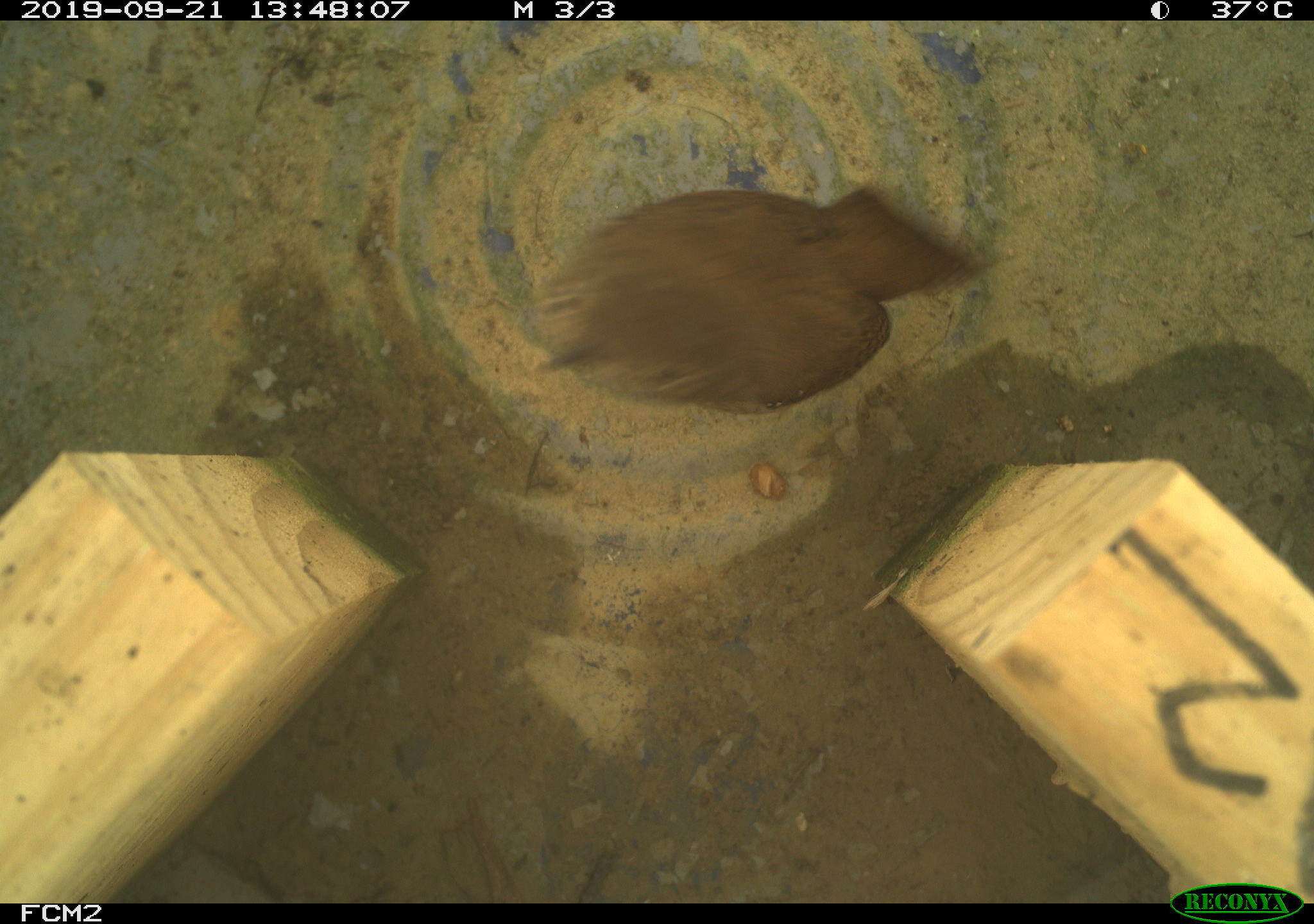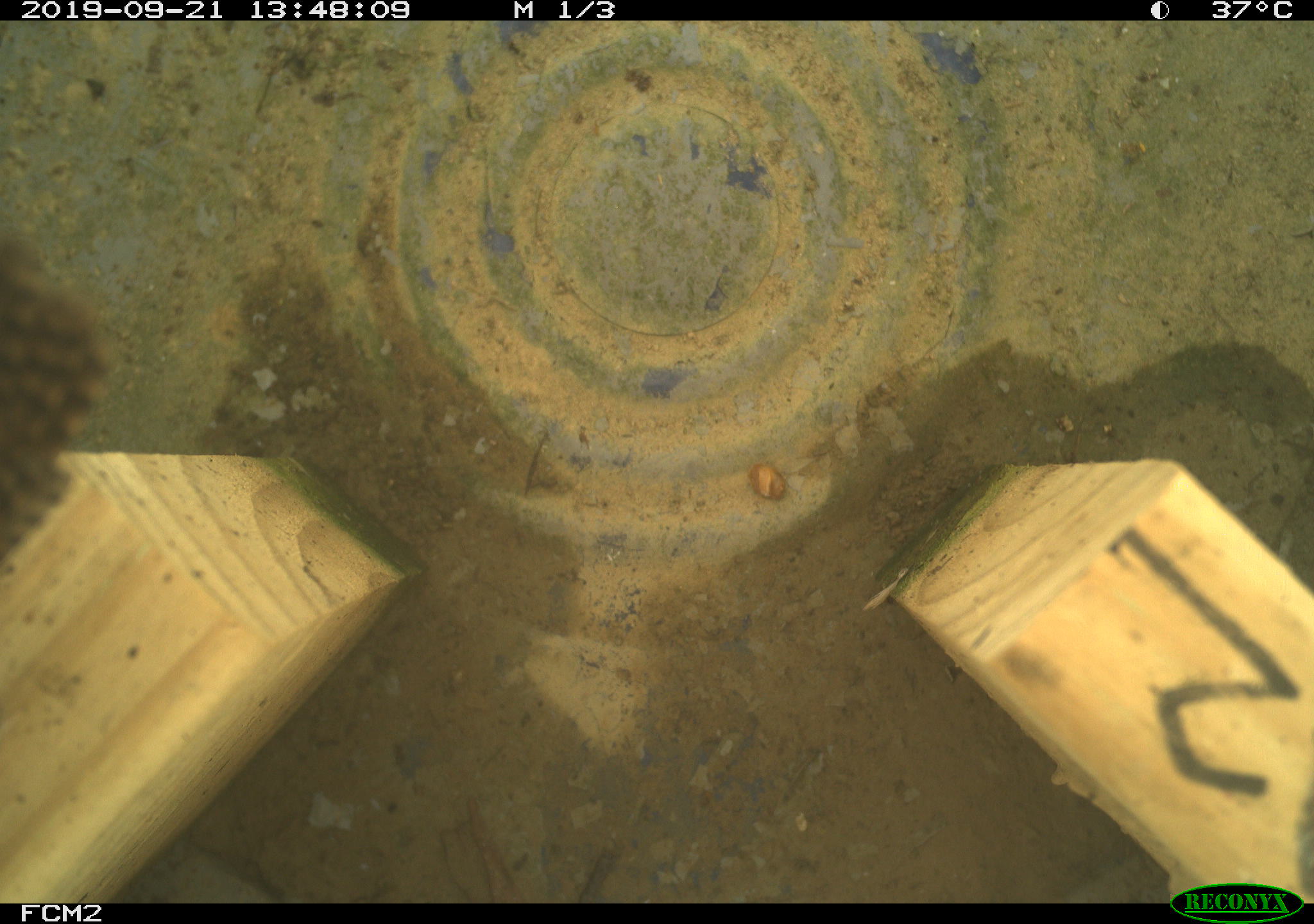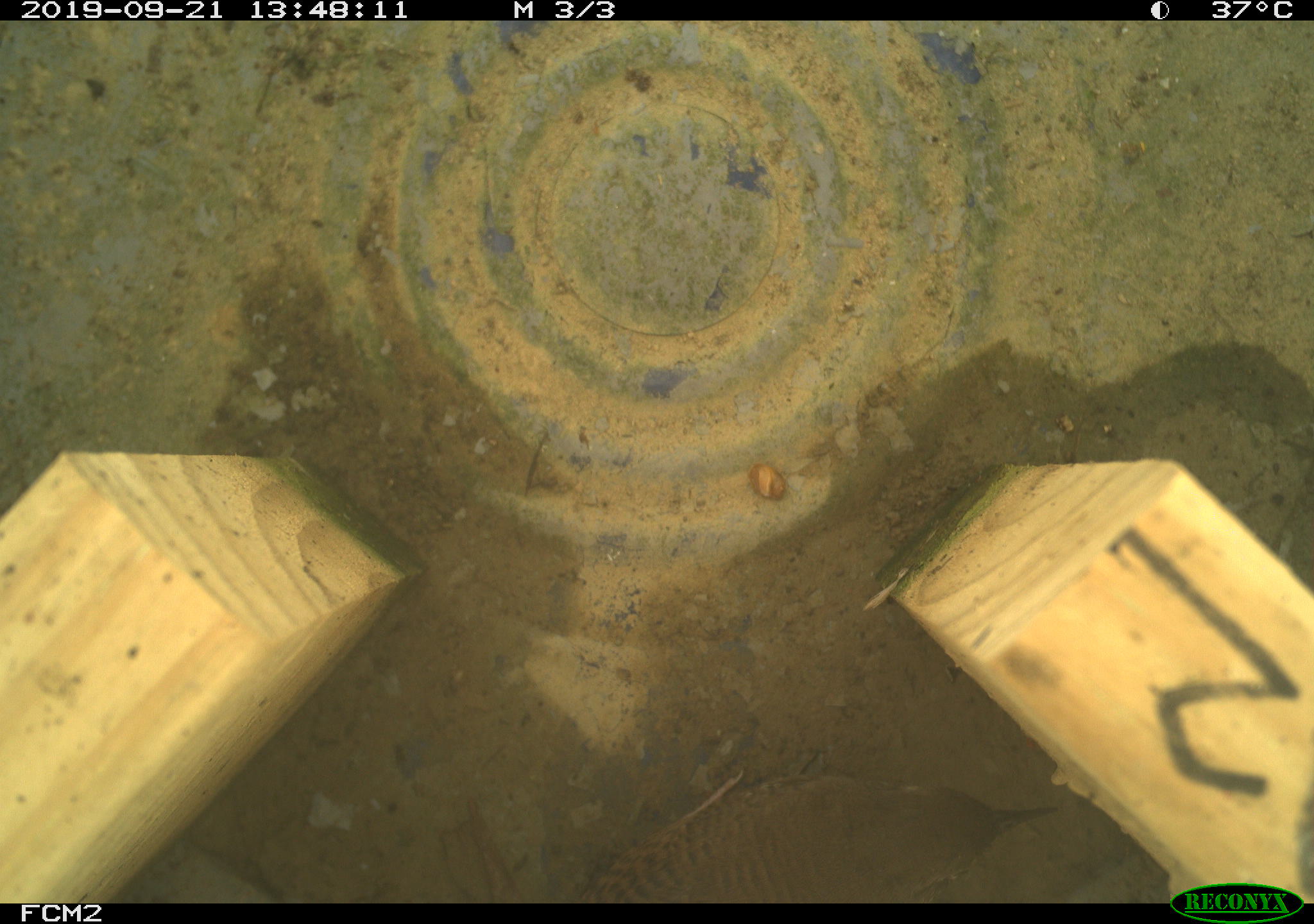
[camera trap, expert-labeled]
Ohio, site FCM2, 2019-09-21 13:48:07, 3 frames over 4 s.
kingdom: Animalia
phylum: Chordata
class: Aves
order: Passeriformes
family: Troglodytidae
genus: Troglodytes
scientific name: Troglodytes aedon aedon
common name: northern house wren